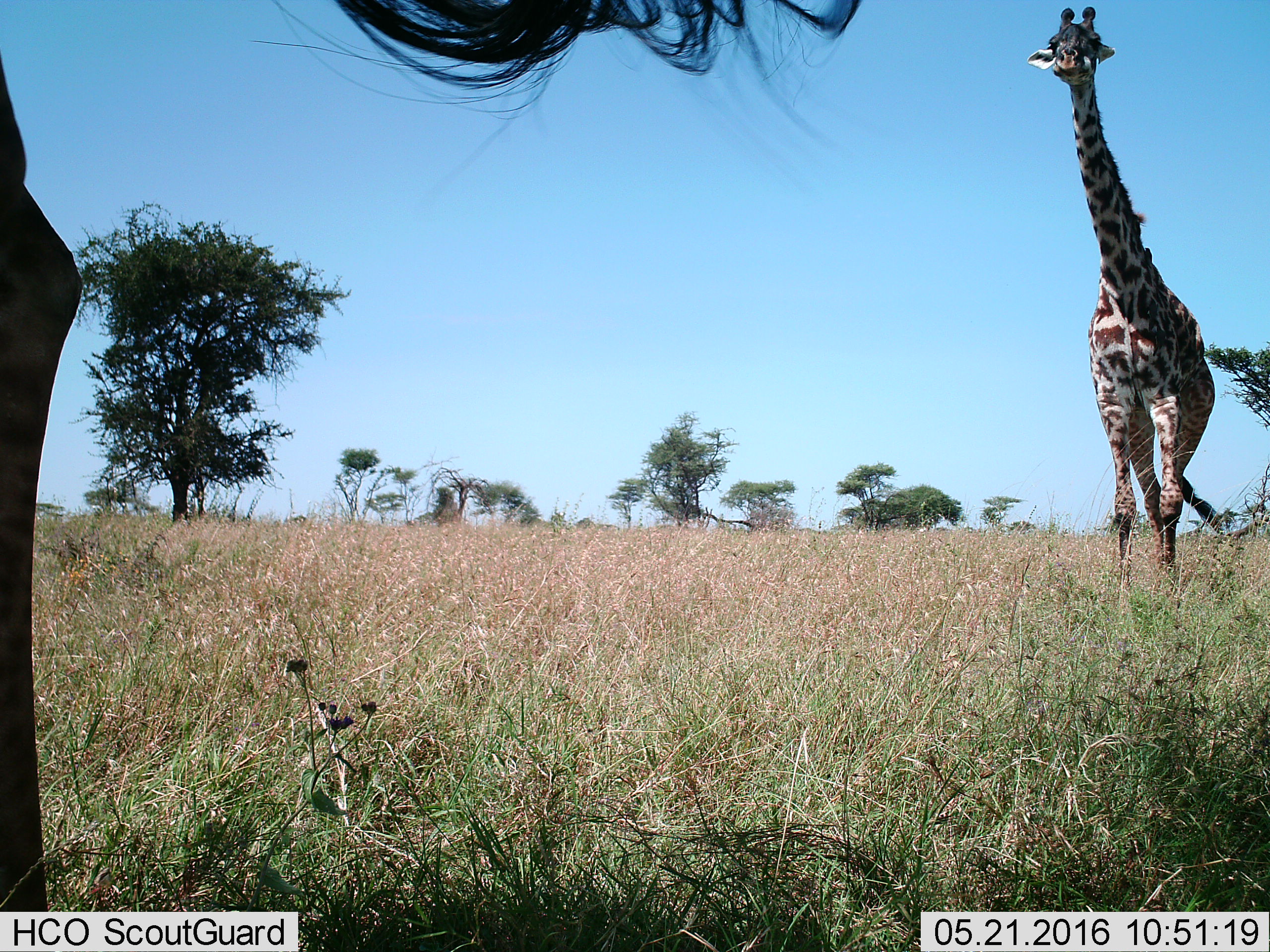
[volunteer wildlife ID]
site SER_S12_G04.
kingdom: Animalia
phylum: Chordata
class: Mammalia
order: Artiodactyla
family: Giraffidae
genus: Giraffa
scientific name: Giraffa camelopardalis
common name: giraffe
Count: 2.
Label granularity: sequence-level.